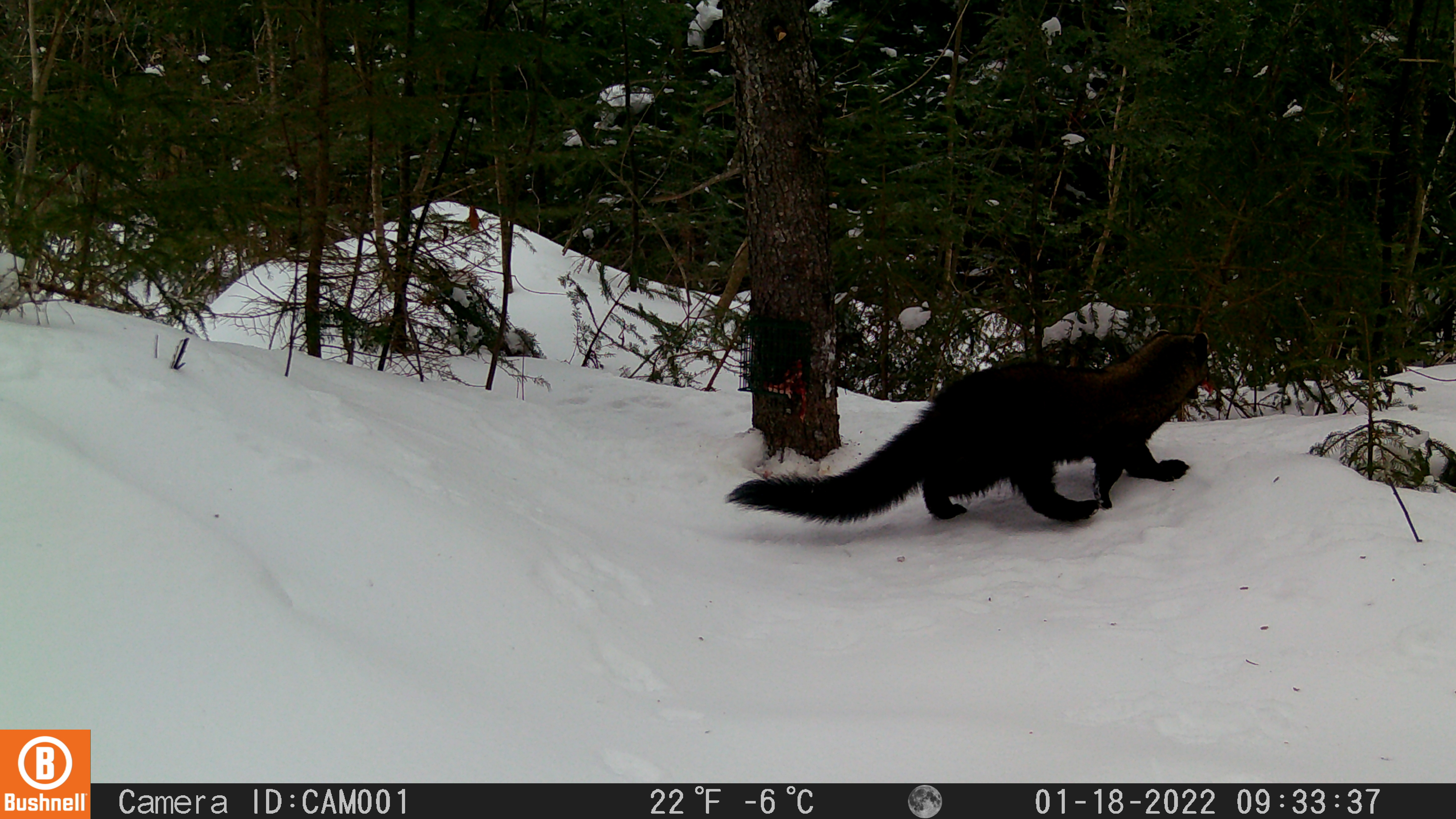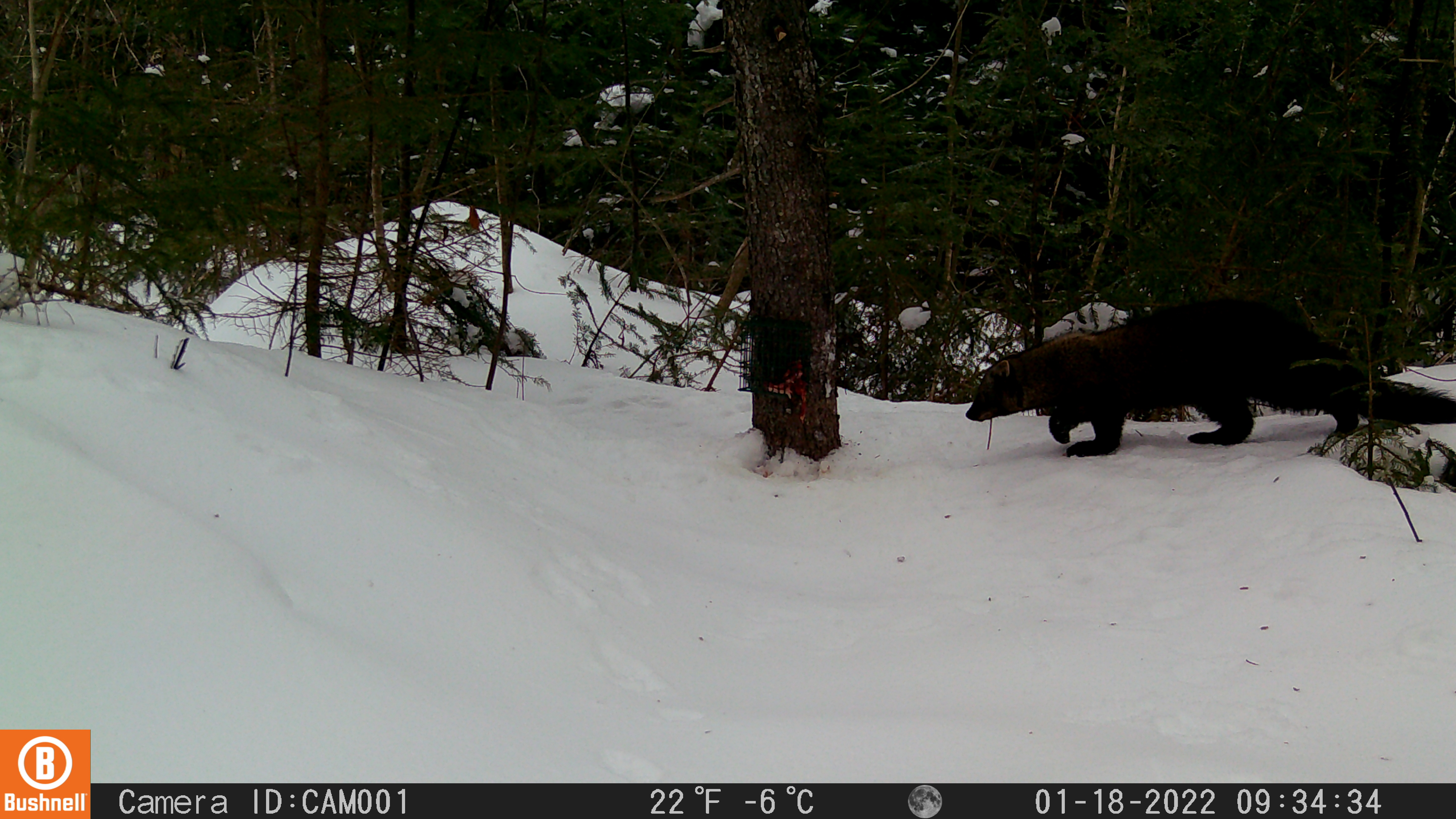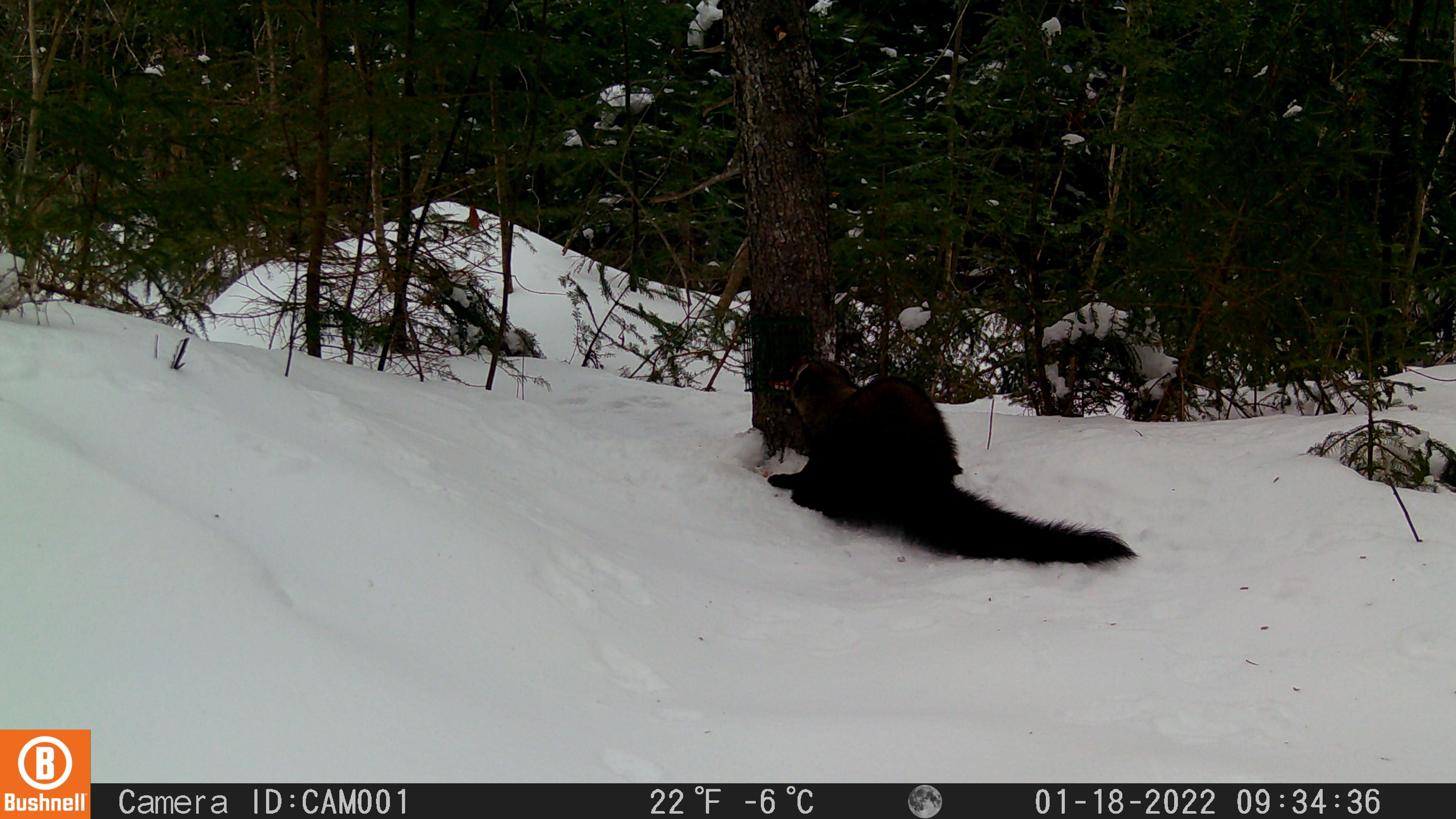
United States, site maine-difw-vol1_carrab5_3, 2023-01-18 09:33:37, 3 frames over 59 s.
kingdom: Animalia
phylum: Chordata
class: Mammalia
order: Carnivora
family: Mustelidae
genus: Pekania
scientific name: Pekania pennanti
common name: fisher